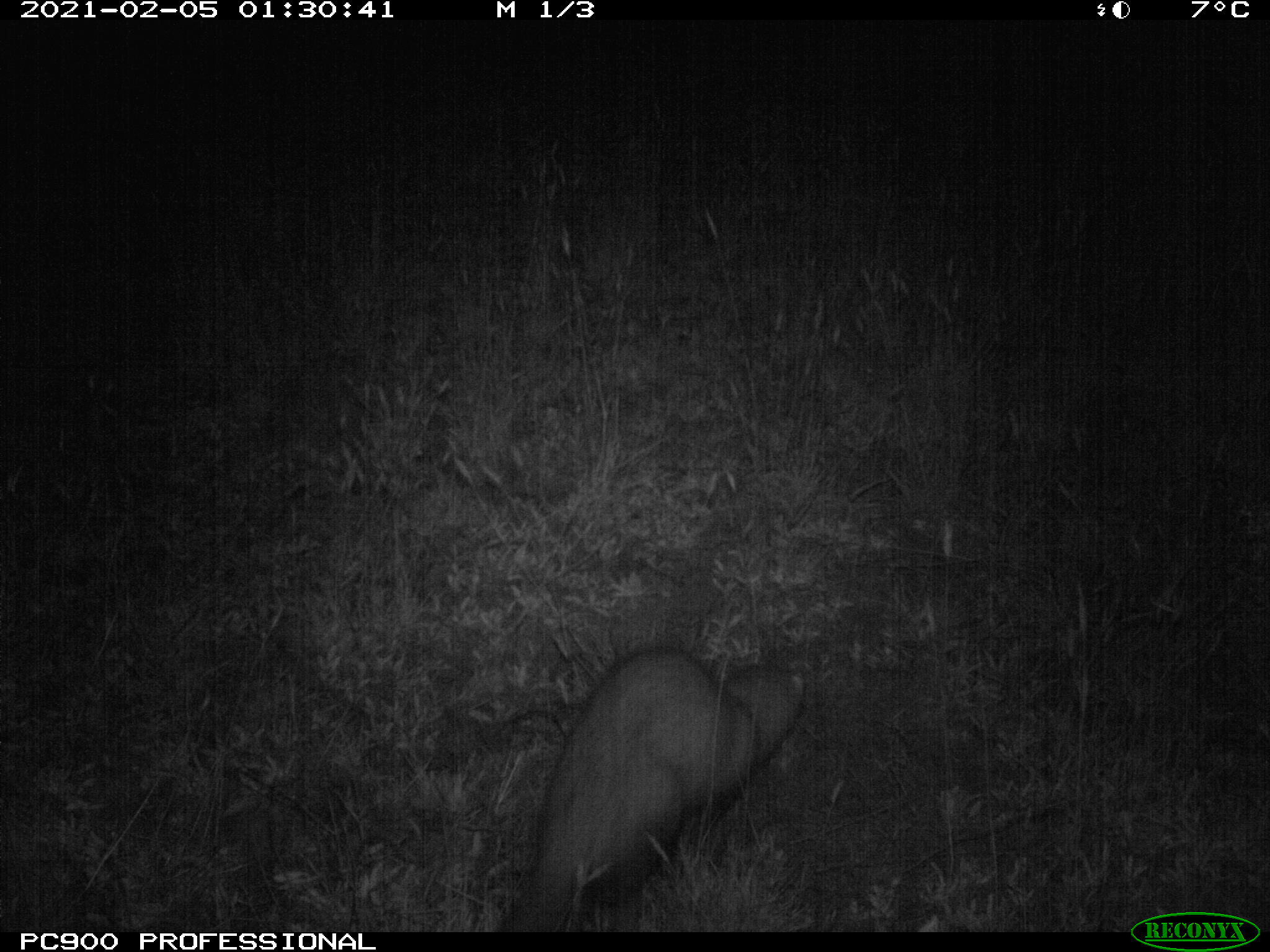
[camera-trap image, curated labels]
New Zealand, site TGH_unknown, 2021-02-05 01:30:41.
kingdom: Animalia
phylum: Chordata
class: Mammalia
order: Carnivora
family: Mustelidae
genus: Mustela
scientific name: Mustela furo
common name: ferret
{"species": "ferret (Mustela furo)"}